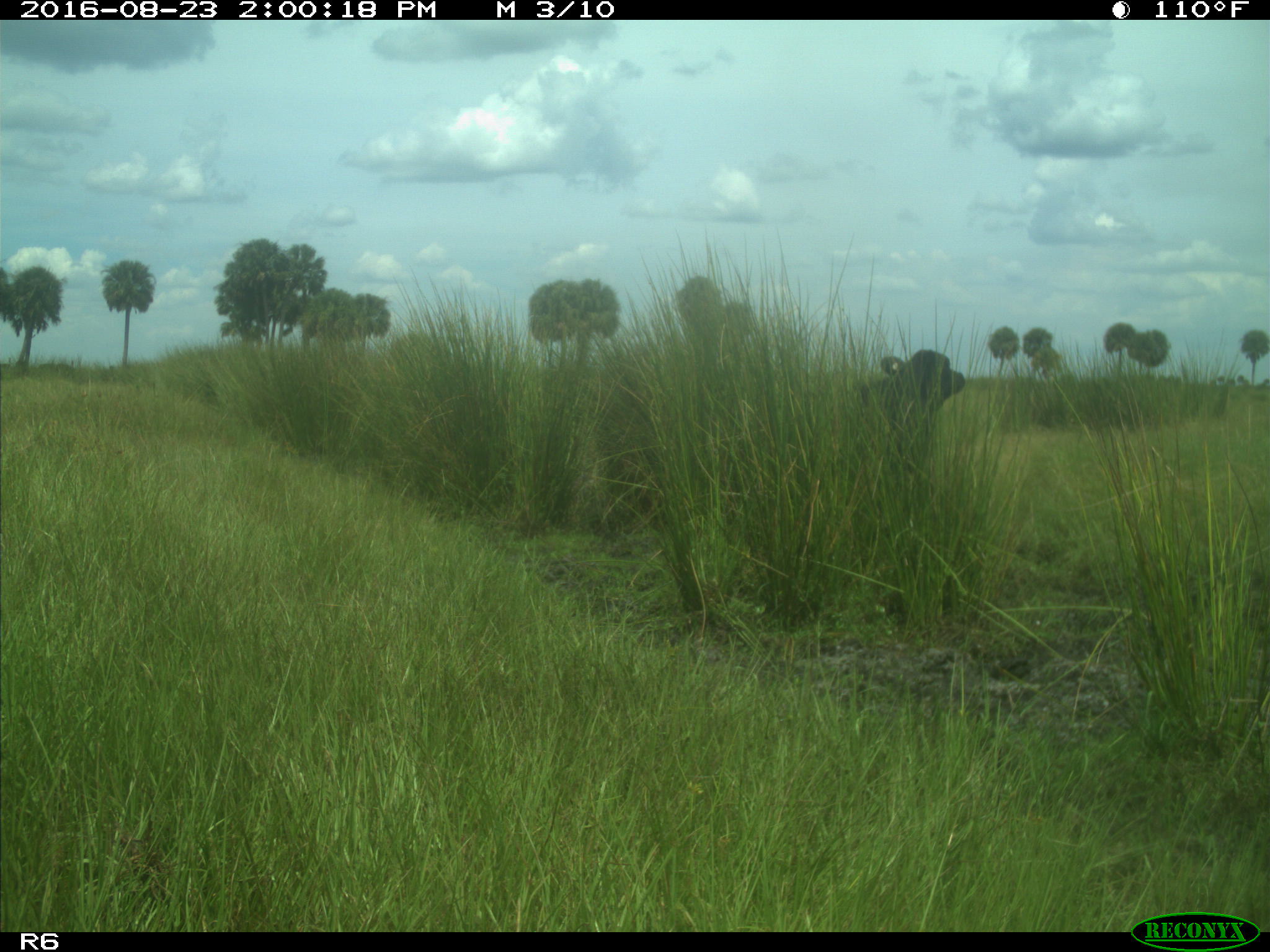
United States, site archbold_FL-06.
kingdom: Animalia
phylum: Chordata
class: Mammalia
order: Artiodactyla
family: Bovidae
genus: Bos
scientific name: Bos taurus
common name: domestic cow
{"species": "Bos taurus (domestic cow)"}